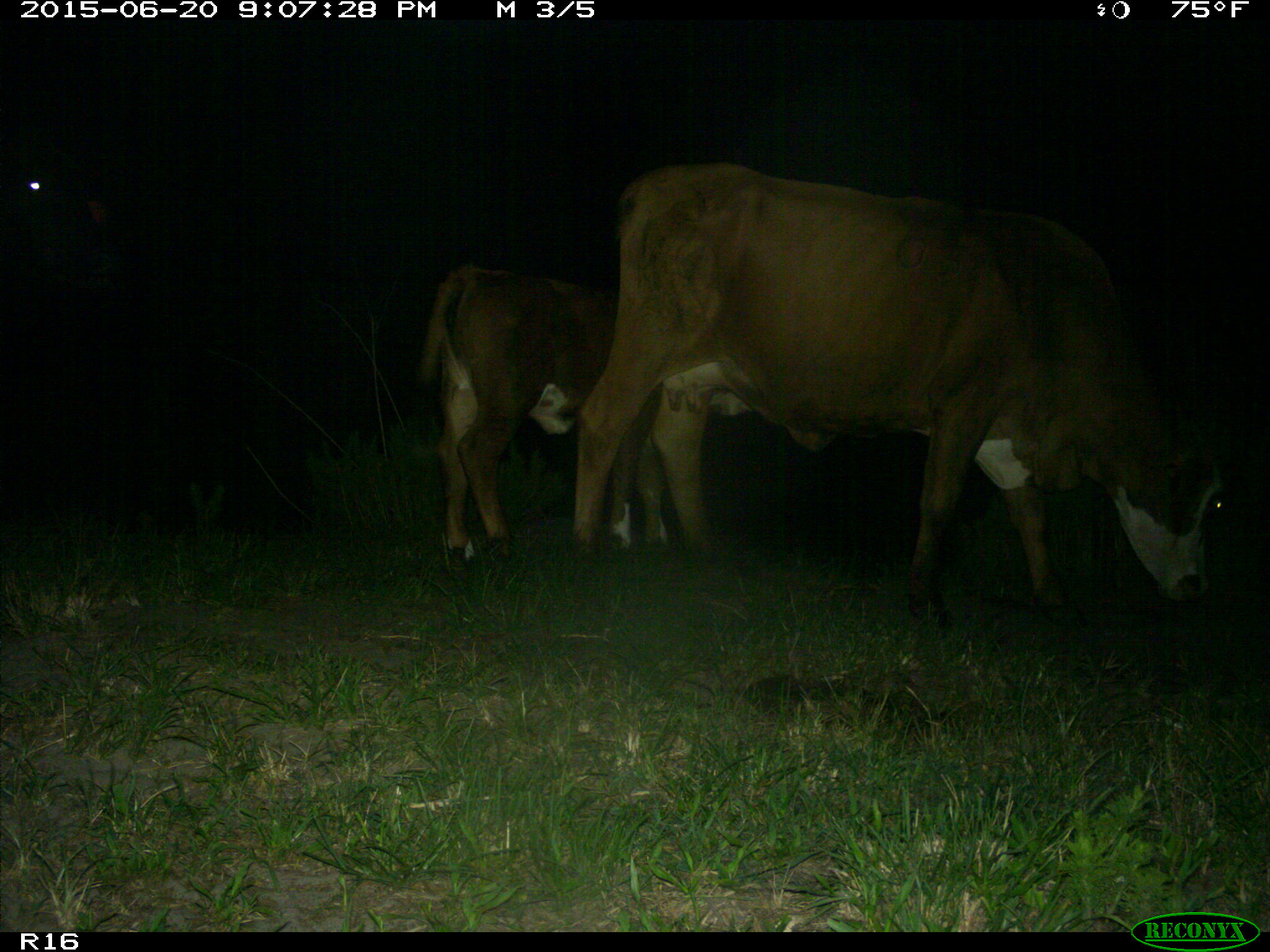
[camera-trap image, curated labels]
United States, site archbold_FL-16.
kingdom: Animalia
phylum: Chordata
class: Mammalia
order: Artiodactyla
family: Bovidae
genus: Bos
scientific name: Bos taurus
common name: domestic cow